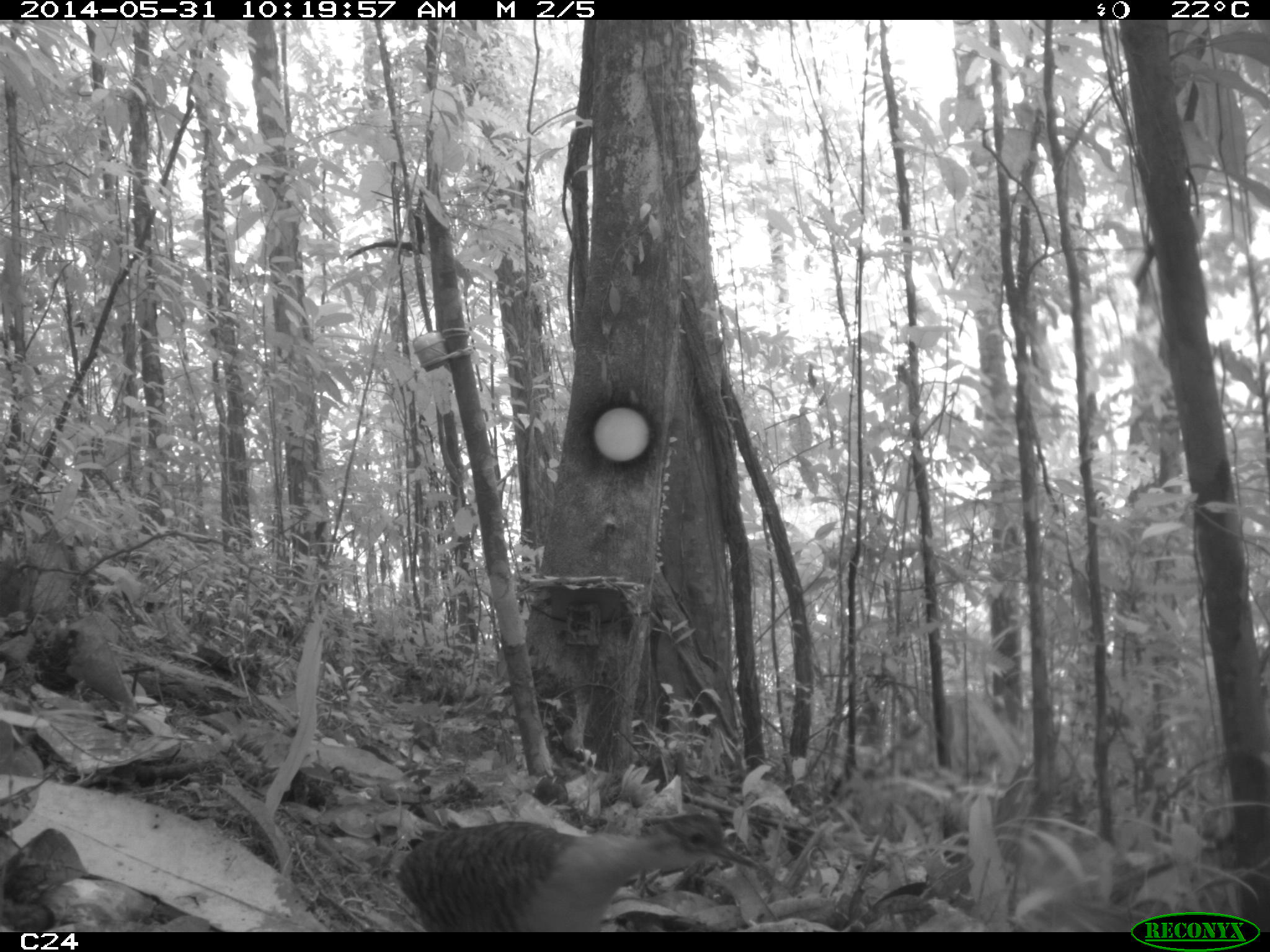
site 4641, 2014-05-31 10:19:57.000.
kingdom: Animalia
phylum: Chordata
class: Aves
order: Tinamiformes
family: Tinamidae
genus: Crypturellus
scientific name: Crypturellus variegatus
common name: variegated tinamou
Crypturellus variegatus (variegated tinamou), count 1, age adult.